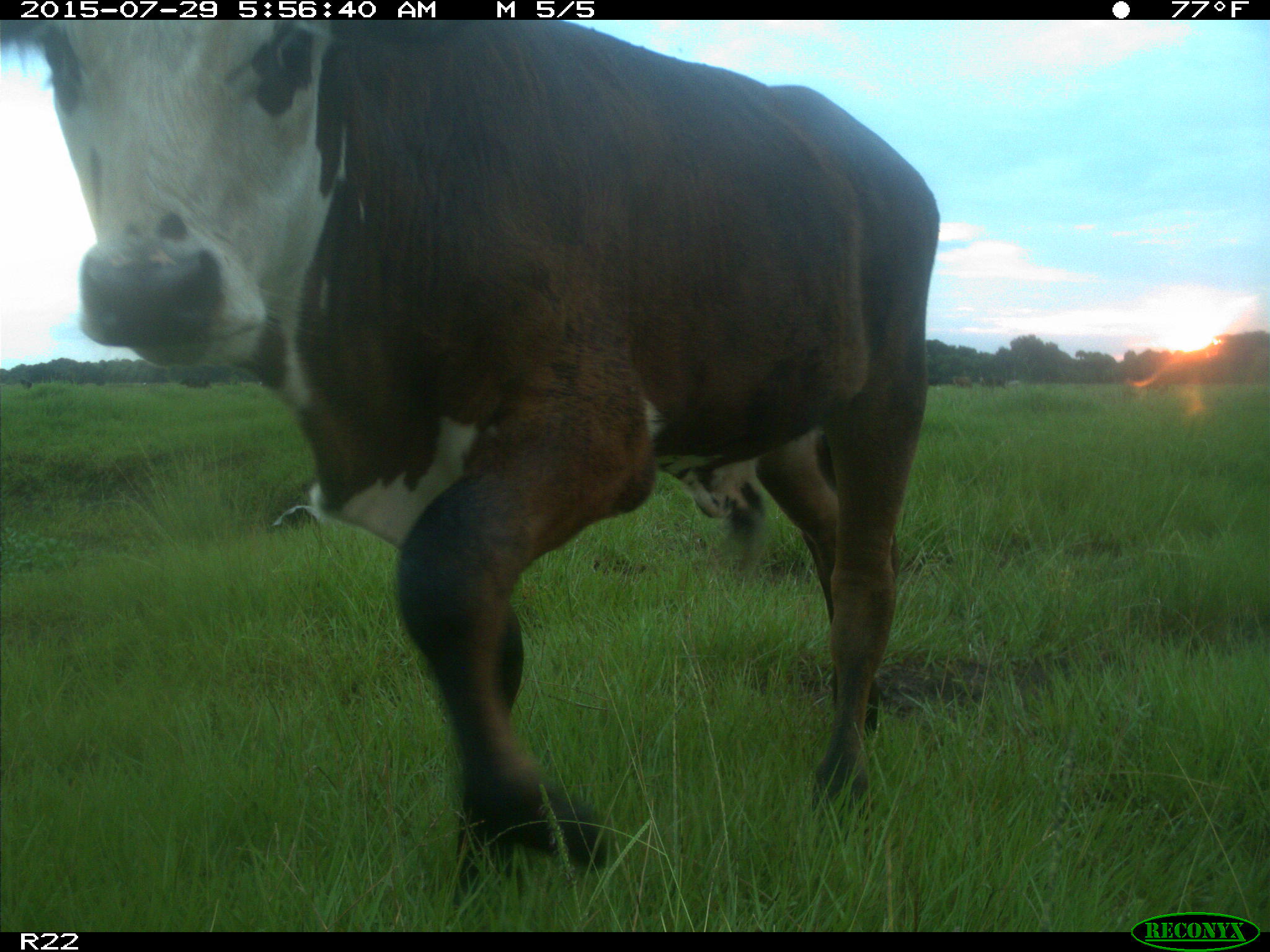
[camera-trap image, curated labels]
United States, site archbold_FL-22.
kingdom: Animalia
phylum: Chordata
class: Mammalia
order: Artiodactyla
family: Bovidae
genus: Bos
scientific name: Bos taurus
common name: domestic cow